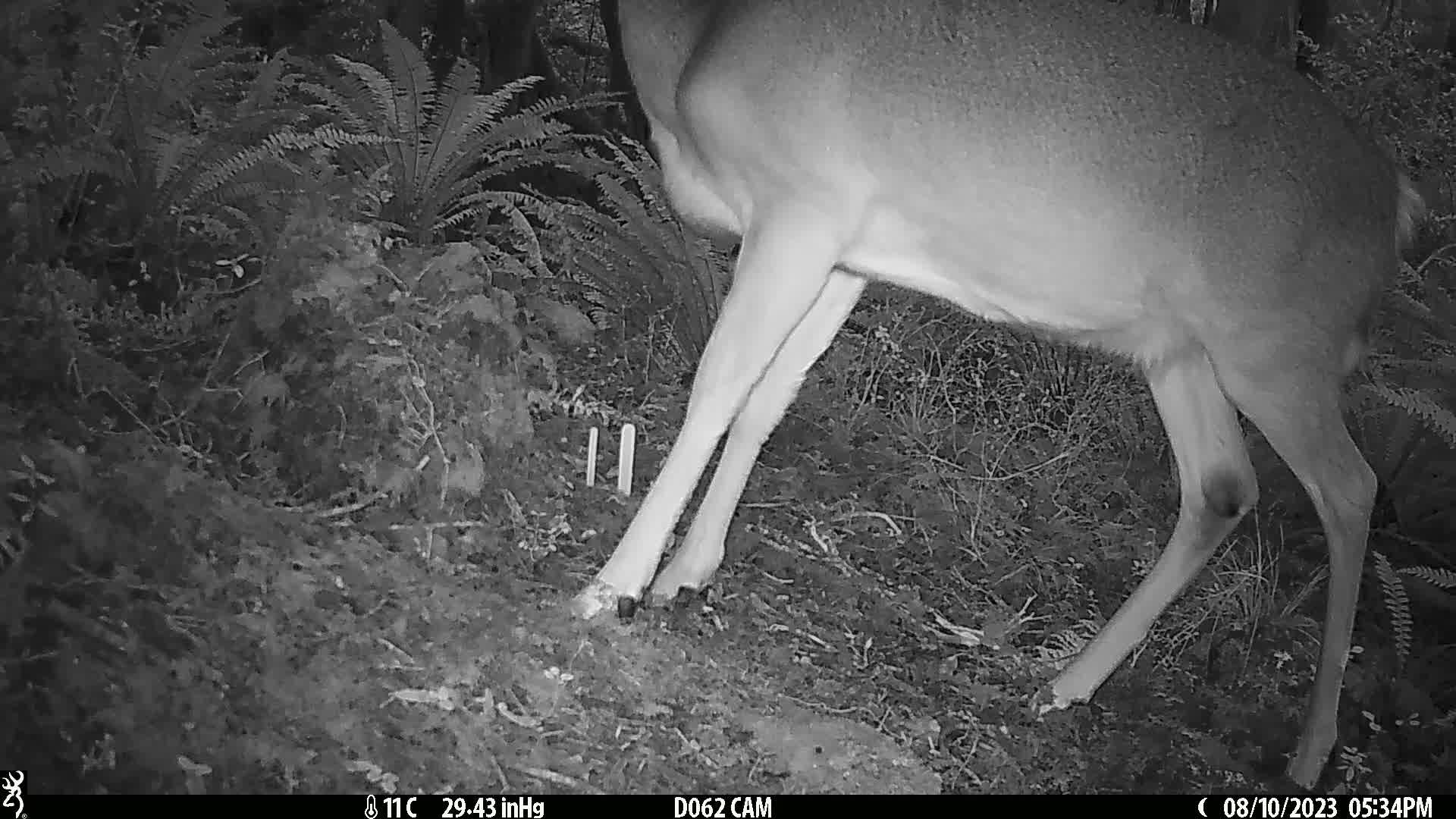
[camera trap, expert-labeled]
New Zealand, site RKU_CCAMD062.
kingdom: Animalia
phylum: Chordata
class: Mammalia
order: Artiodactyla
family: Cervidae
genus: Odocoileus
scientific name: Odocoileus virginianus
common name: white-tailed deer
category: white tailed deer